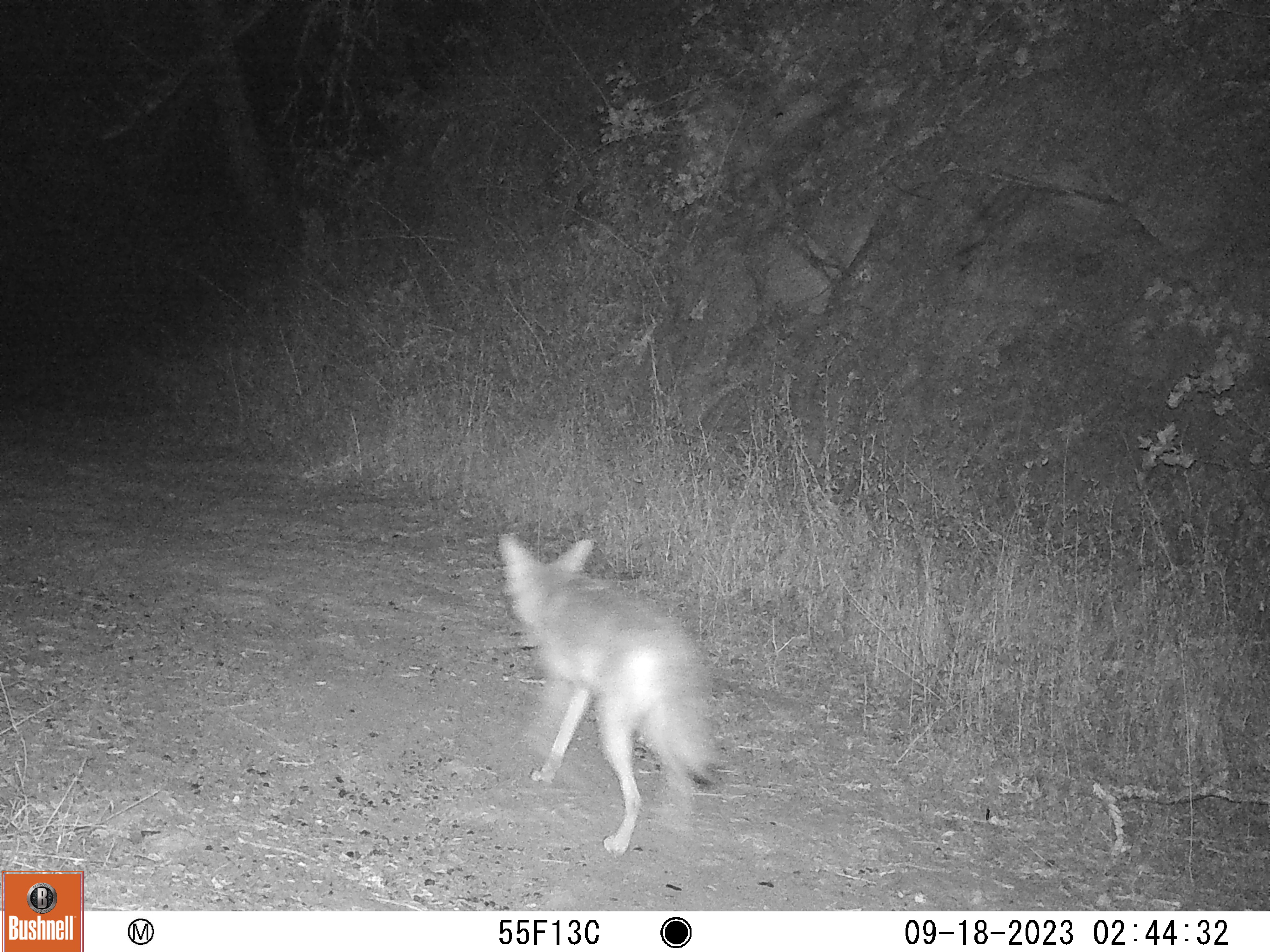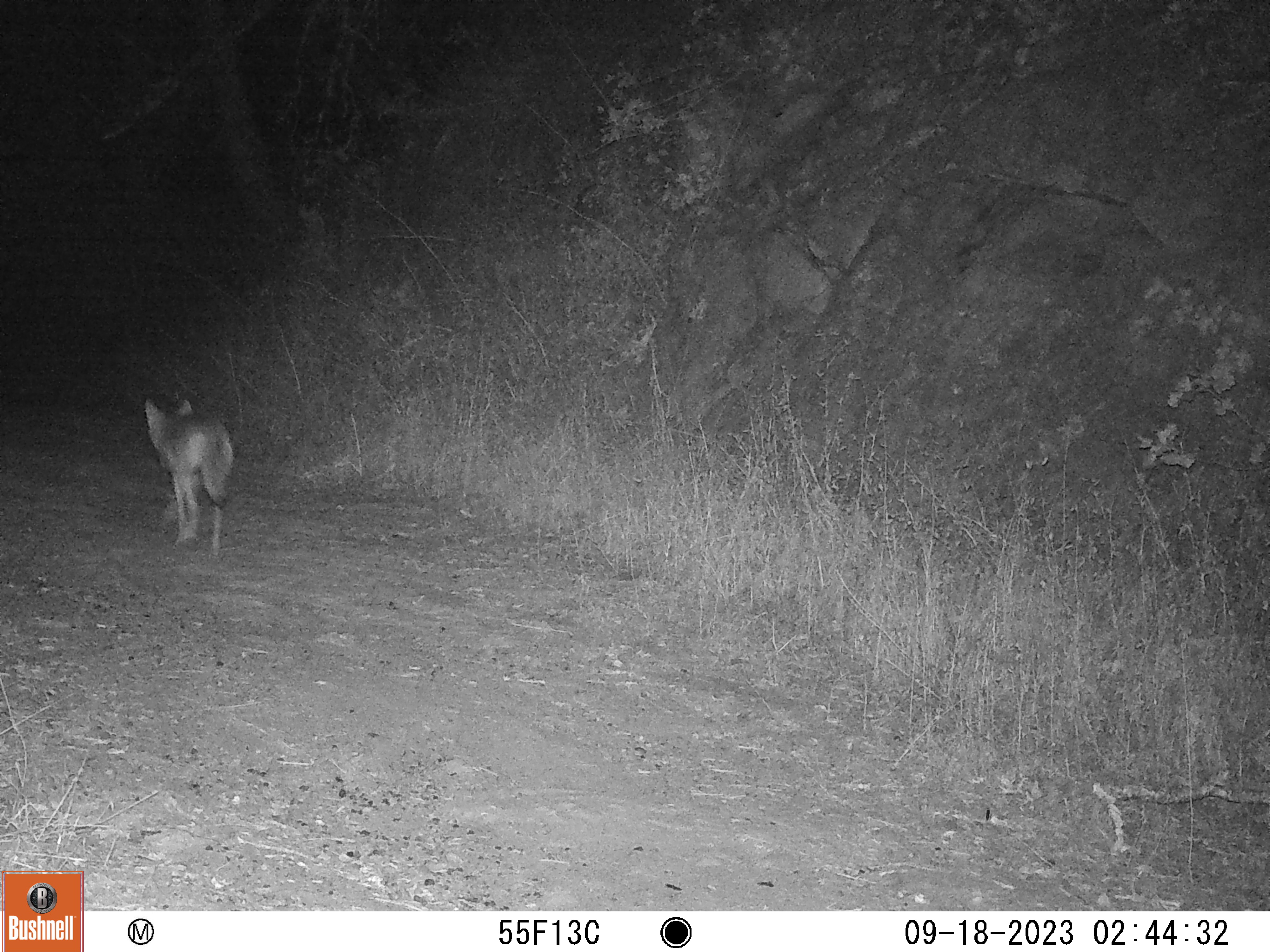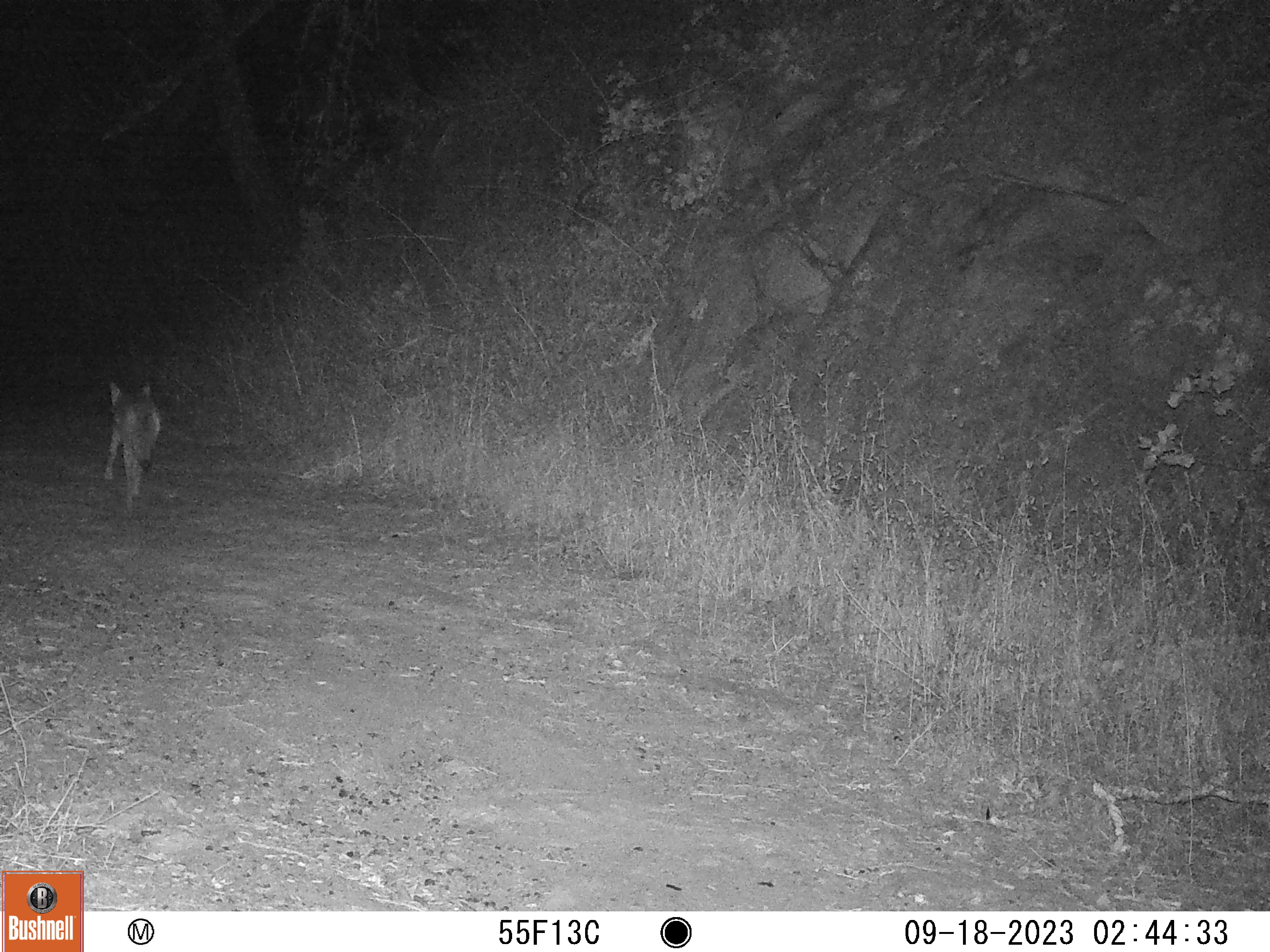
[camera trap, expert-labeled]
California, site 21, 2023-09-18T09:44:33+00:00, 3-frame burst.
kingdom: Animalia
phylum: Chordata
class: Mammalia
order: Carnivora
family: Canidae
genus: Canis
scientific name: Canis latrans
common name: coyote